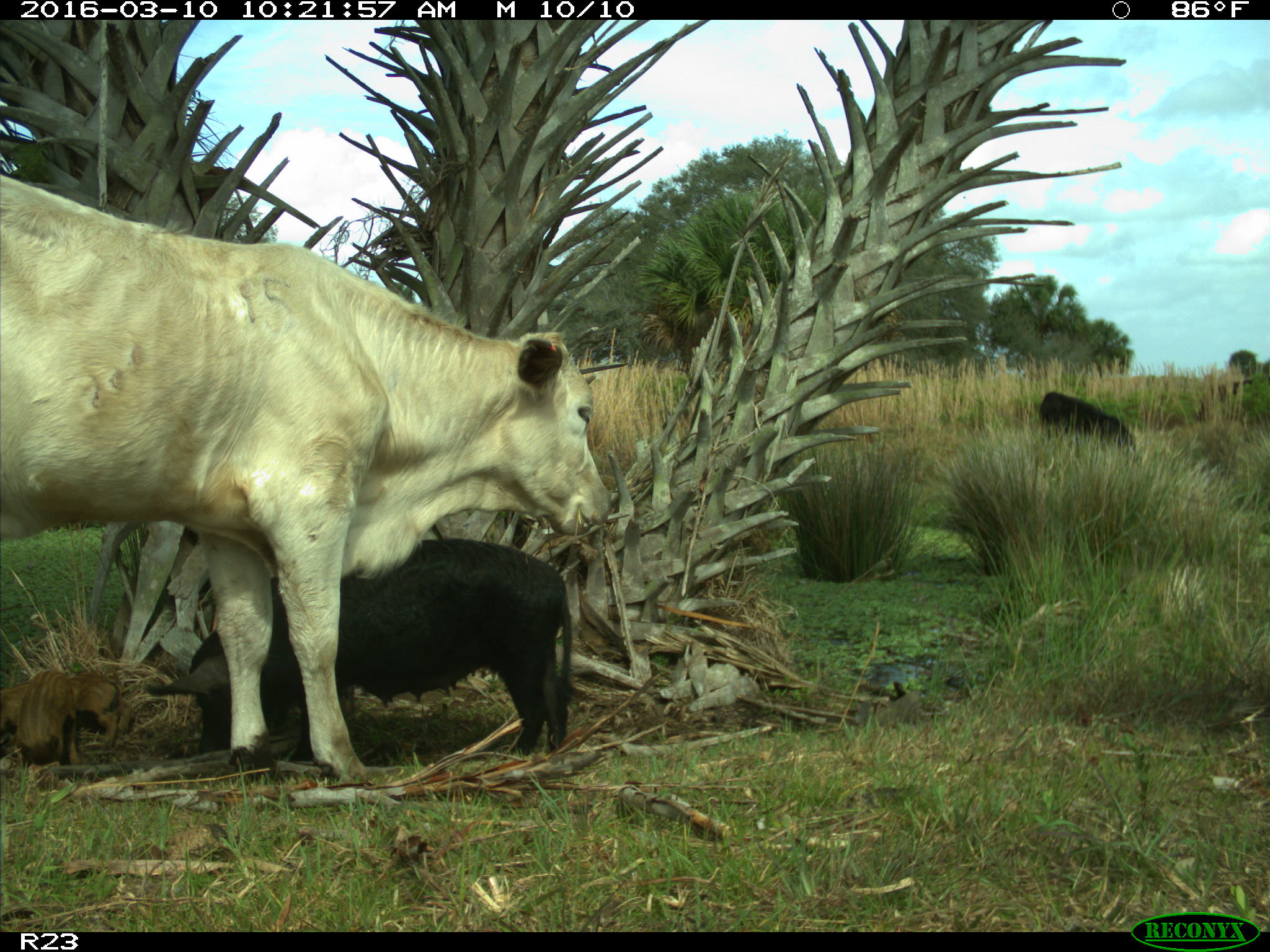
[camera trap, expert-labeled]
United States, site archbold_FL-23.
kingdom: Animalia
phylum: Chordata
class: Mammalia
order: Artiodactyla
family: Suidae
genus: Sus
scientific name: Sus scrofa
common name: wild boar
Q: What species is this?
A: Sus scrofa (wild boar).